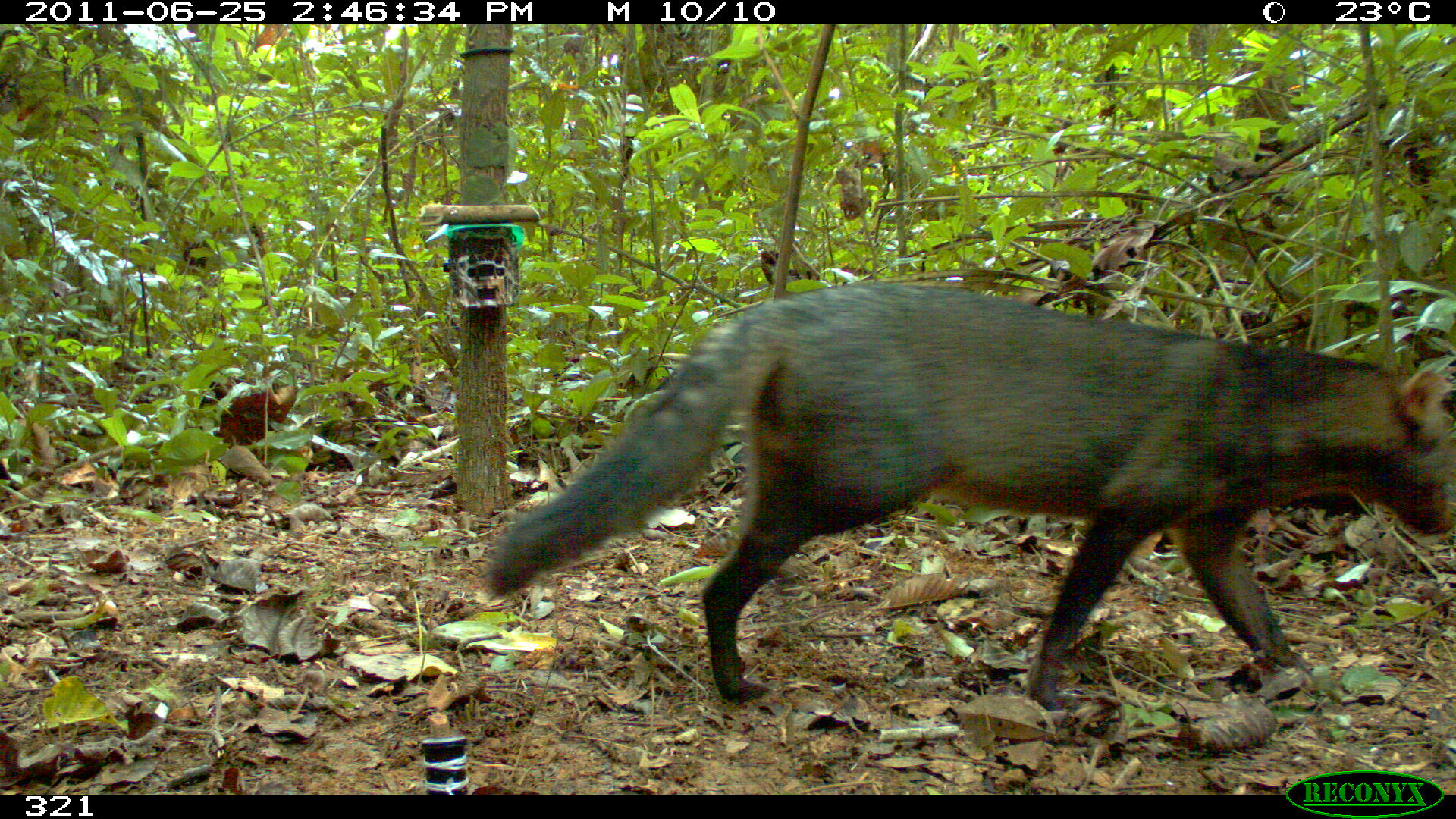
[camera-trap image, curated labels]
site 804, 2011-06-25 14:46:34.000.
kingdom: Animalia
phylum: Chordata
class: Mammalia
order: Carnivora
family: Canidae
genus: Atelocynus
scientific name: Atelocynus microtis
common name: short-eared dog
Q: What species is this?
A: Atelocynus microtis (short-eared dog).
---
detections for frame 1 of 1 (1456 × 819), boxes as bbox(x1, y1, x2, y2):
atelocynus microtis: bbox(485, 281, 1456, 710)